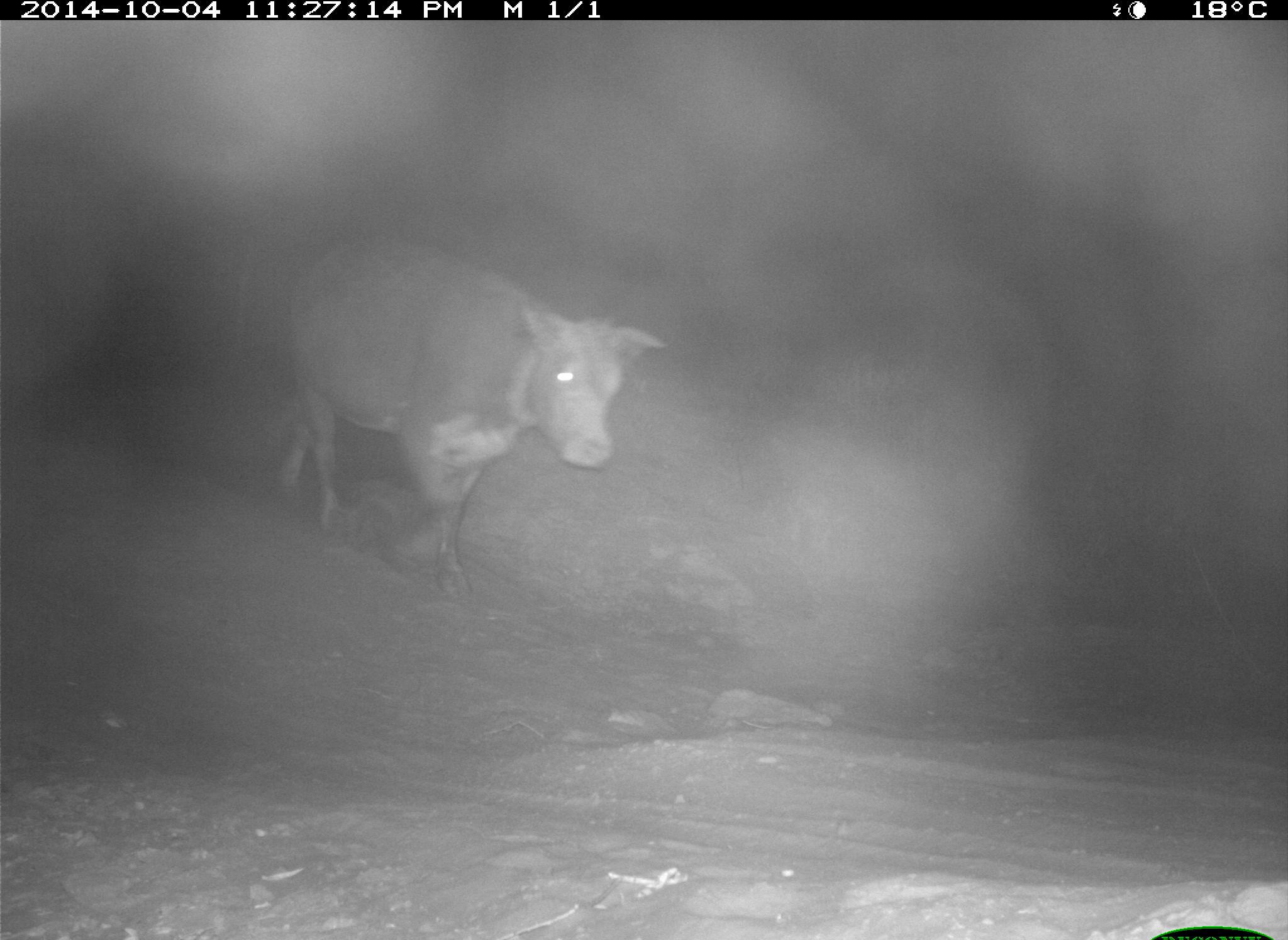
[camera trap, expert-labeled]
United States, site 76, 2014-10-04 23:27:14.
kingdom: Animalia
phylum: Chordata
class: Mammalia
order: Artiodactyla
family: Bovidae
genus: Bos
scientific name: Bos taurus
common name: cow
Cow (Bos taurus).